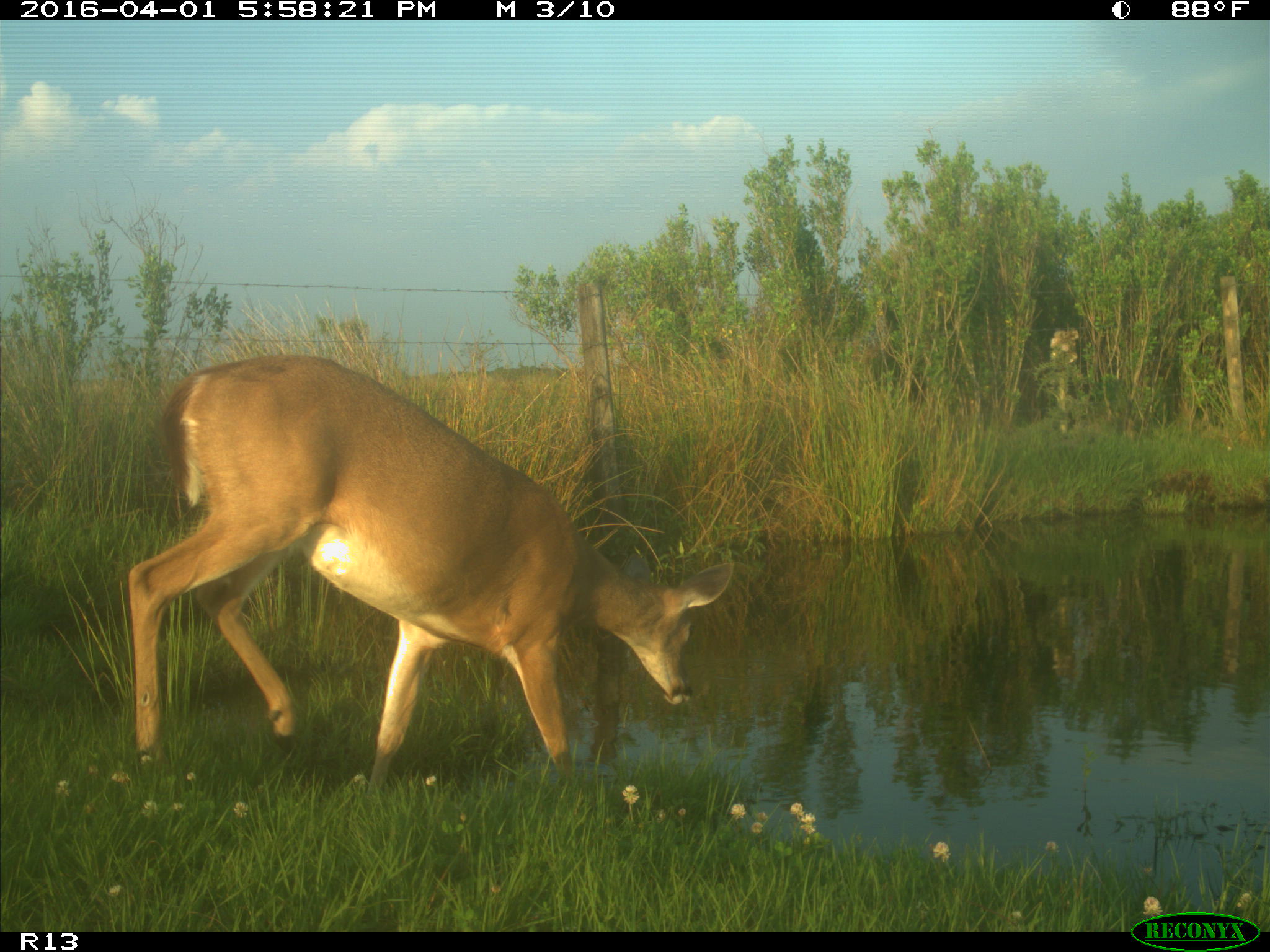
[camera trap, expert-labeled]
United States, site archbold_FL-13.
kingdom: Animalia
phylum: Chordata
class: Mammalia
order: Artiodactyla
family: Cervidae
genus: Odocoileus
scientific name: Odocoileus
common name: deer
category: unidentified deer